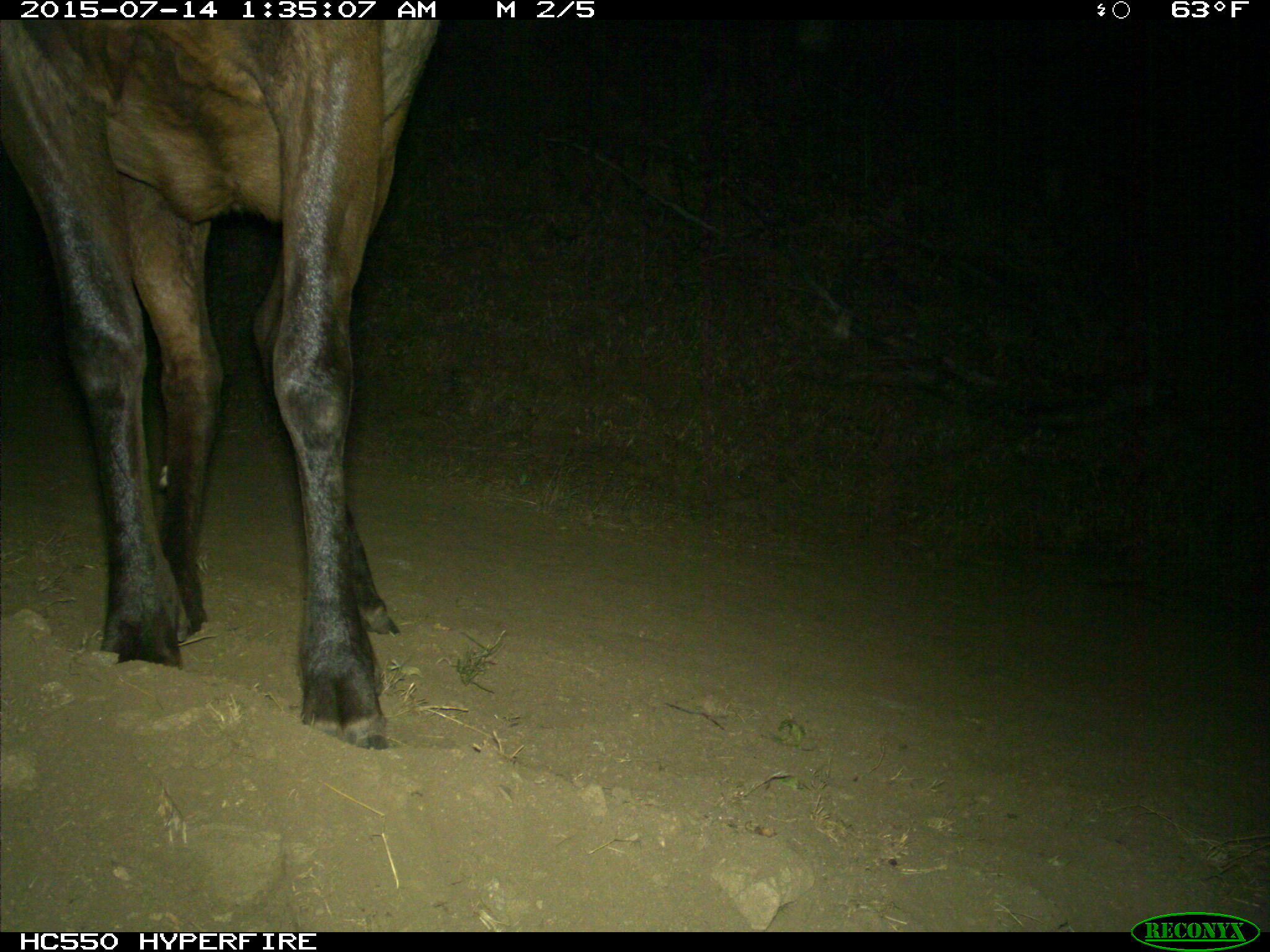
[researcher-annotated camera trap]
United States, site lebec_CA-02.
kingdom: Animalia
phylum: Chordata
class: Mammalia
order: Artiodactyla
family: Cervidae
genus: Cervus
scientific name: Cervus canadensis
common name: elk